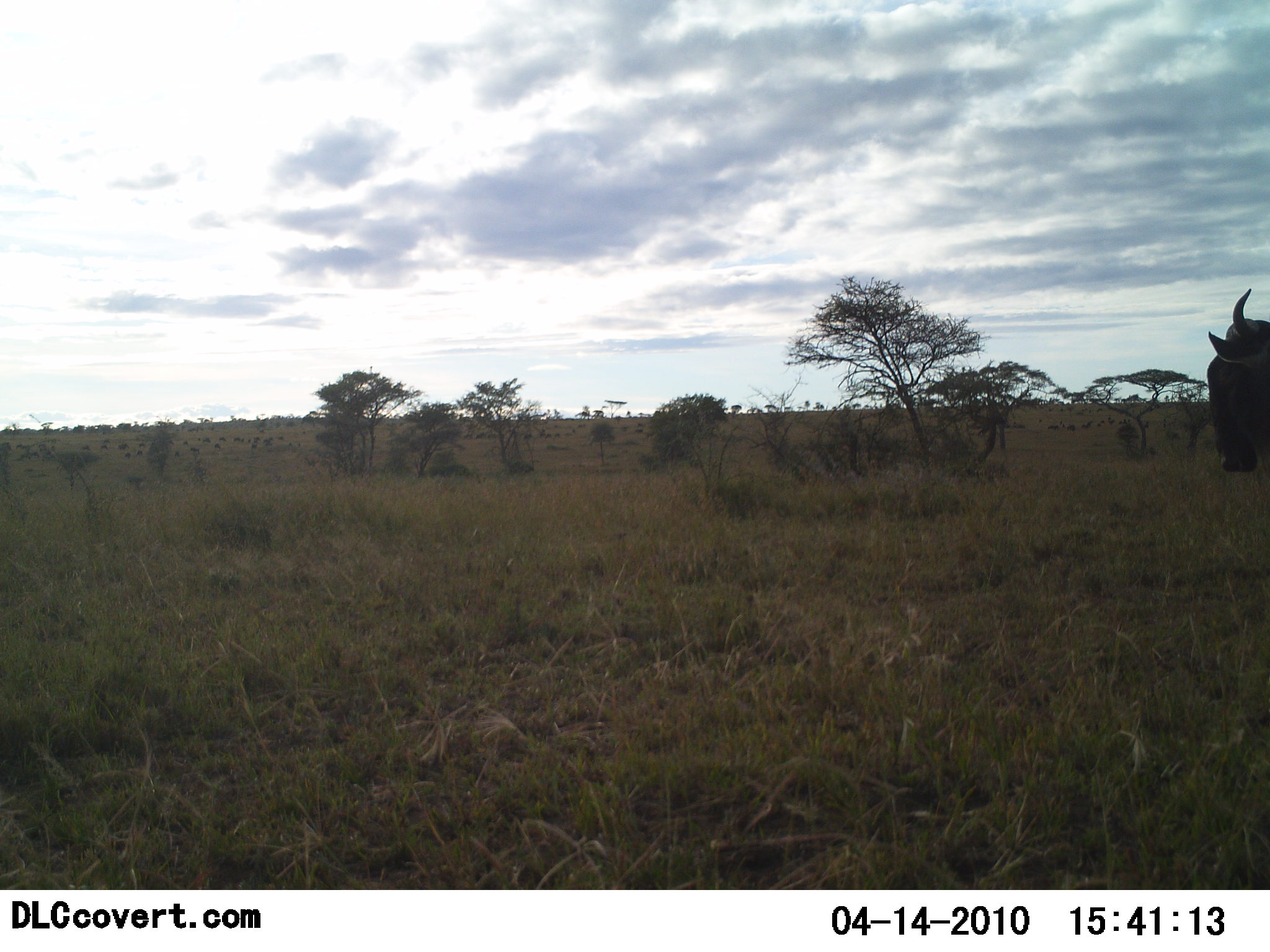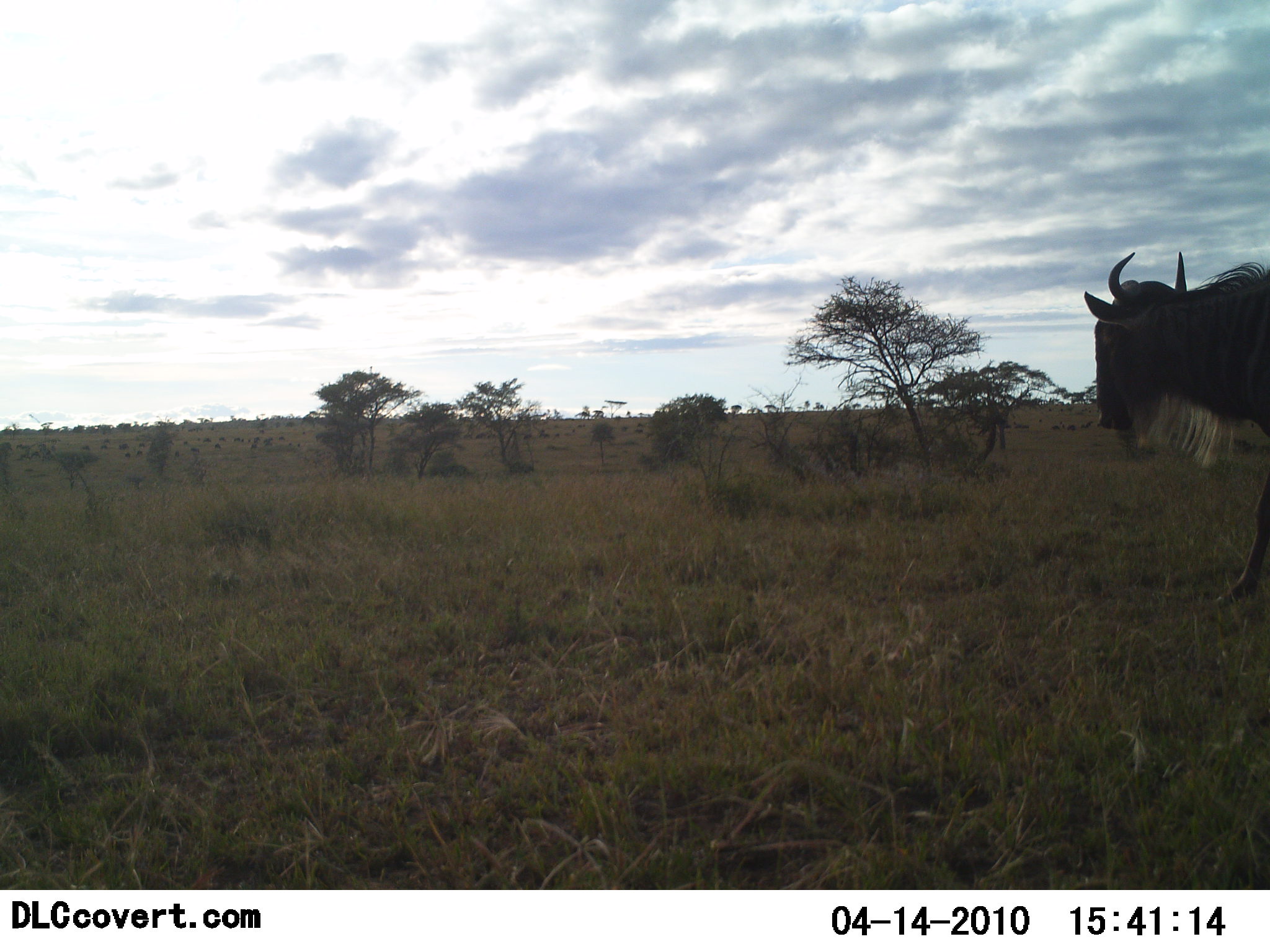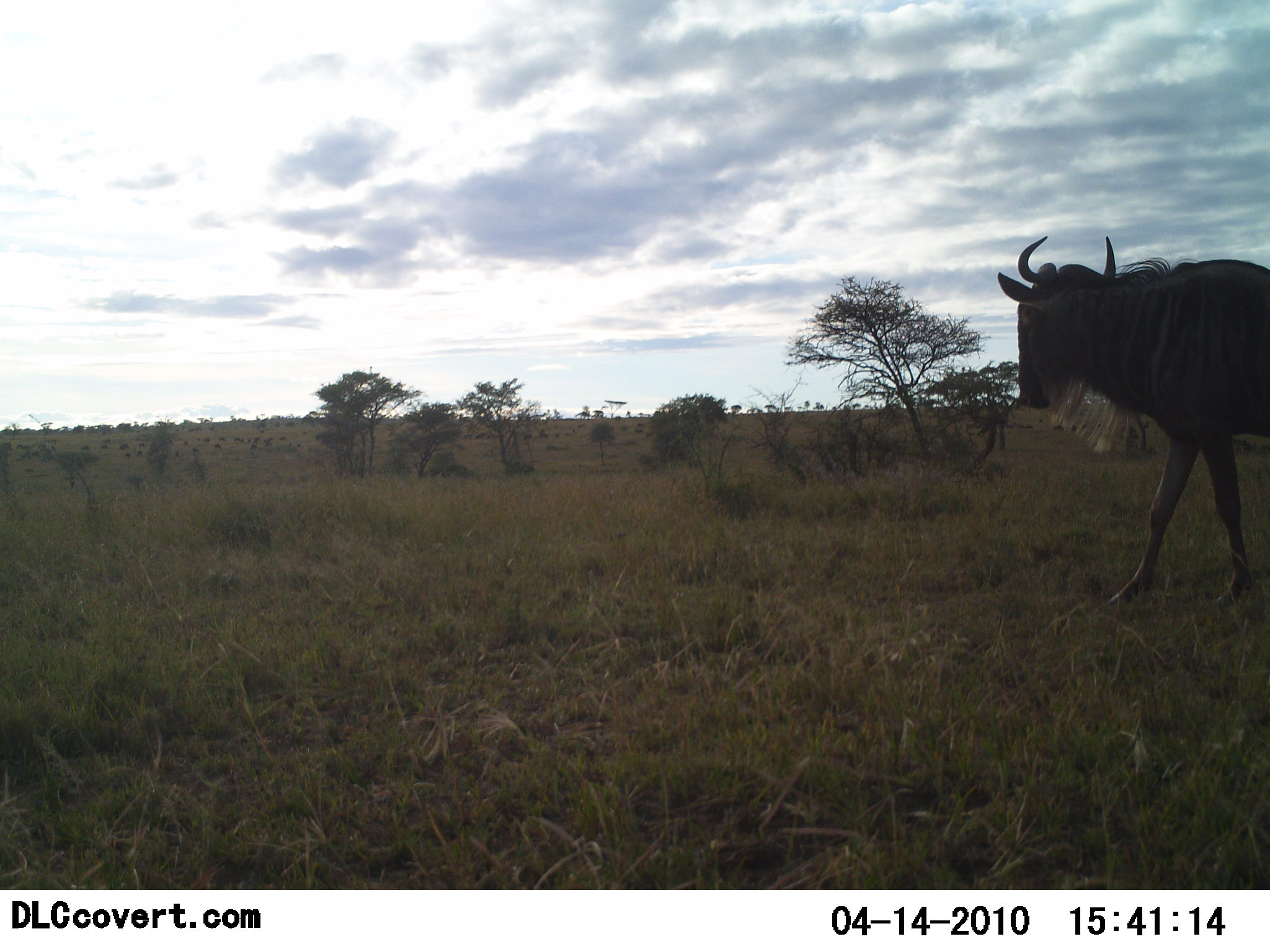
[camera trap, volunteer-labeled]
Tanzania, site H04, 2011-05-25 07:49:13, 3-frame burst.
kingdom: Animalia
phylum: Chordata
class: Mammalia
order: Artiodactyla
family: Bovidae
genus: Connochaetes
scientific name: Connochaetes taurinus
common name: blue wildebeest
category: wildebeest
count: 1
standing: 9%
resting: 0%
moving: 91%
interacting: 0%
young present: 0%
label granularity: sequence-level